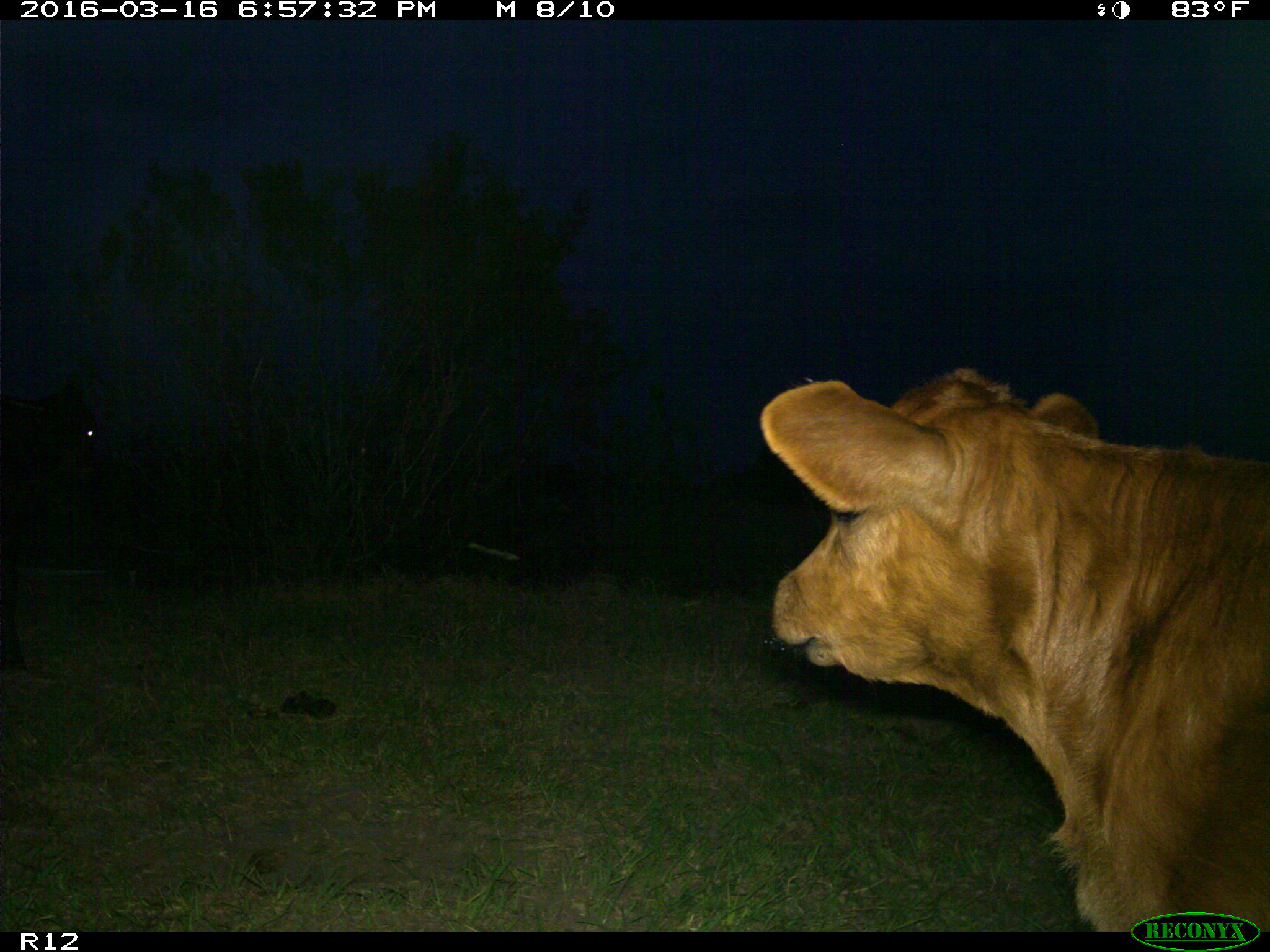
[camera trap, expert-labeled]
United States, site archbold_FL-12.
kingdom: Animalia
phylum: Chordata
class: Mammalia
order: Artiodactyla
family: Bovidae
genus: Bos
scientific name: Bos taurus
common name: domestic cow